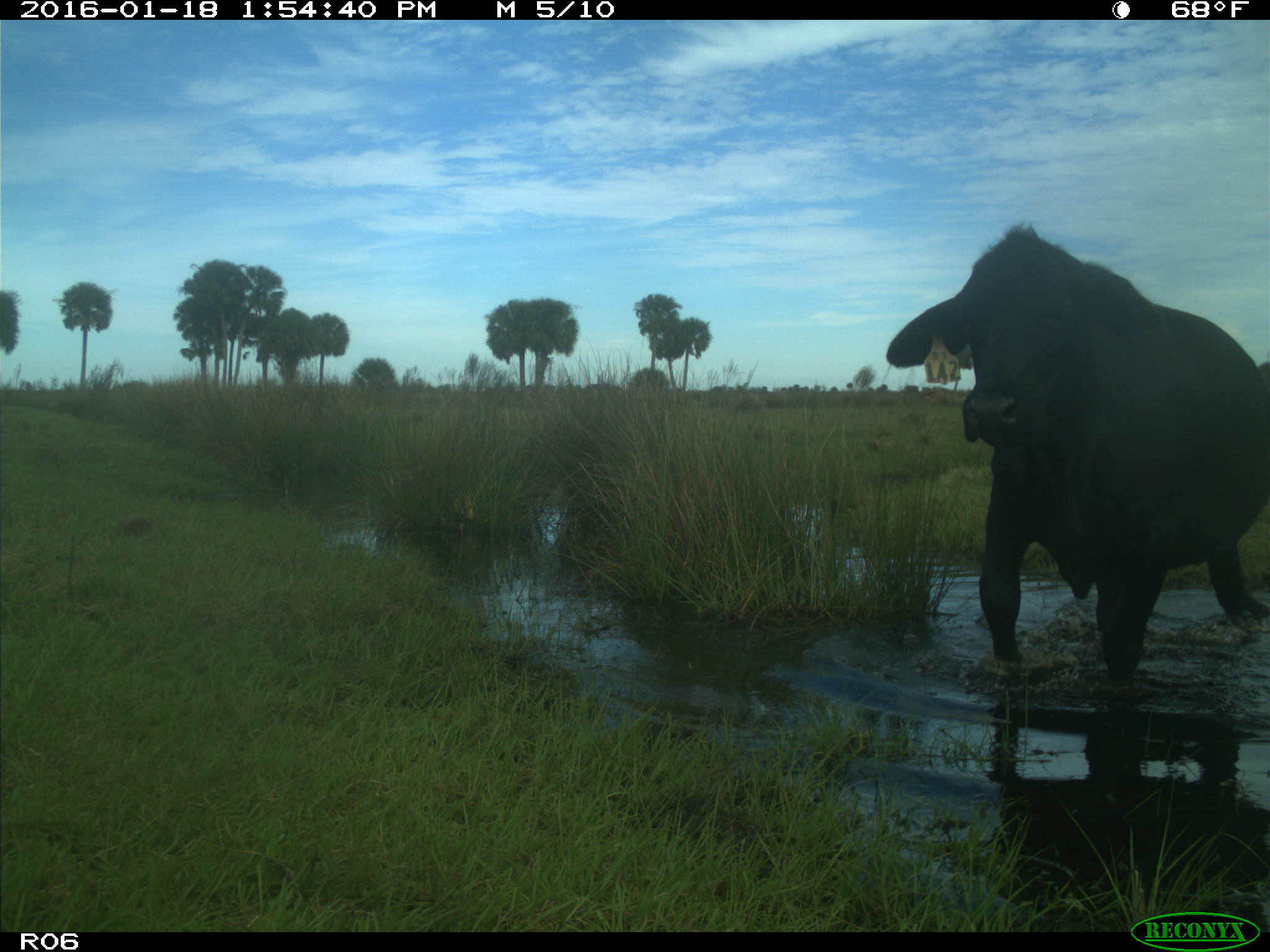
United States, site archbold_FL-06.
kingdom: Animalia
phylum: Chordata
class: Mammalia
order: Artiodactyla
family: Bovidae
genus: Bos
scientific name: Bos taurus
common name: domestic cow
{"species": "Bos taurus (domestic cow)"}